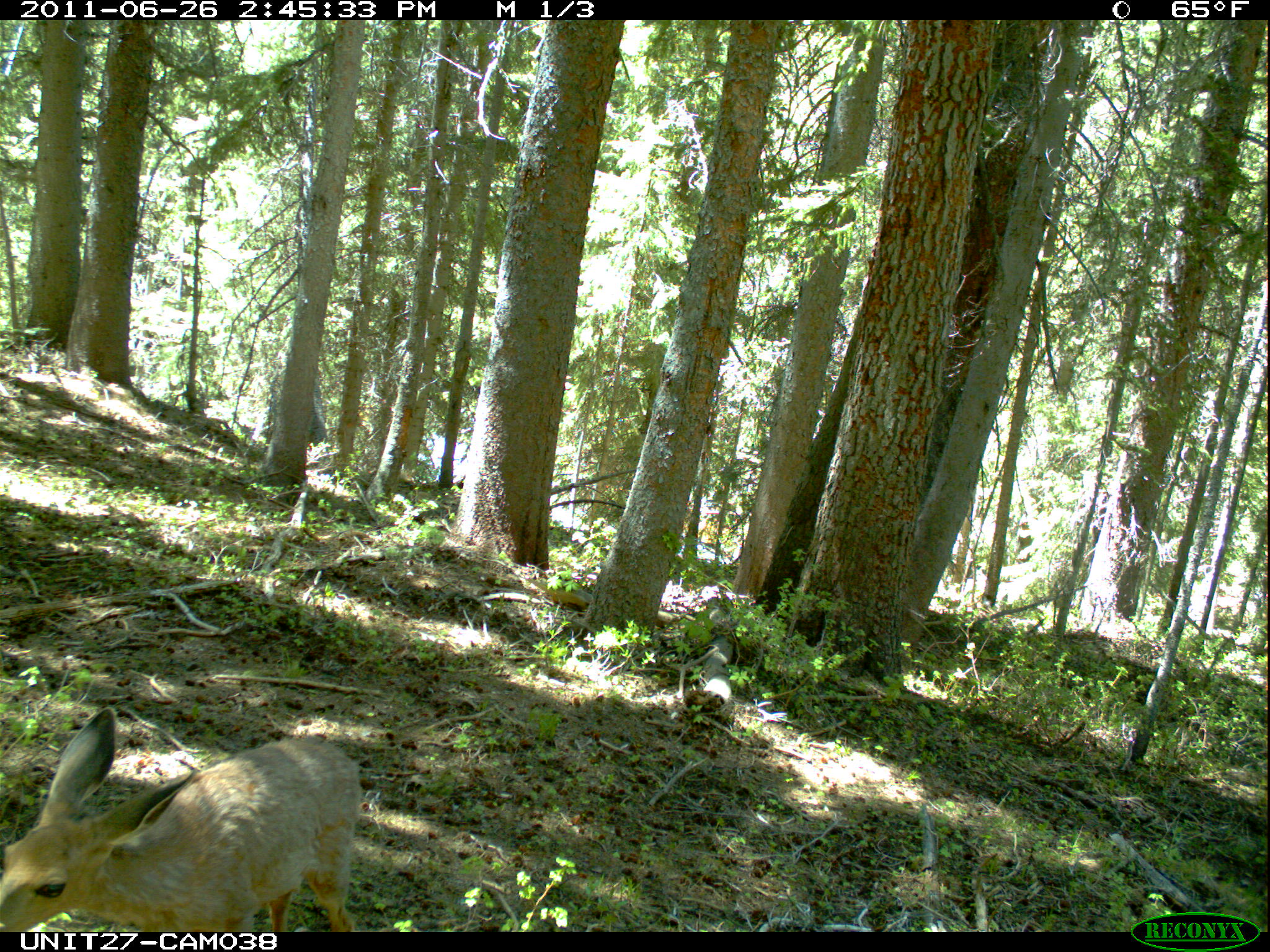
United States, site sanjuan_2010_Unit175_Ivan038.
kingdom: Animalia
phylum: Chordata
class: Mammalia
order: Artiodactyla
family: Cervidae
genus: Odocoileus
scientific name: Odocoileus hemionus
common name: mule deer